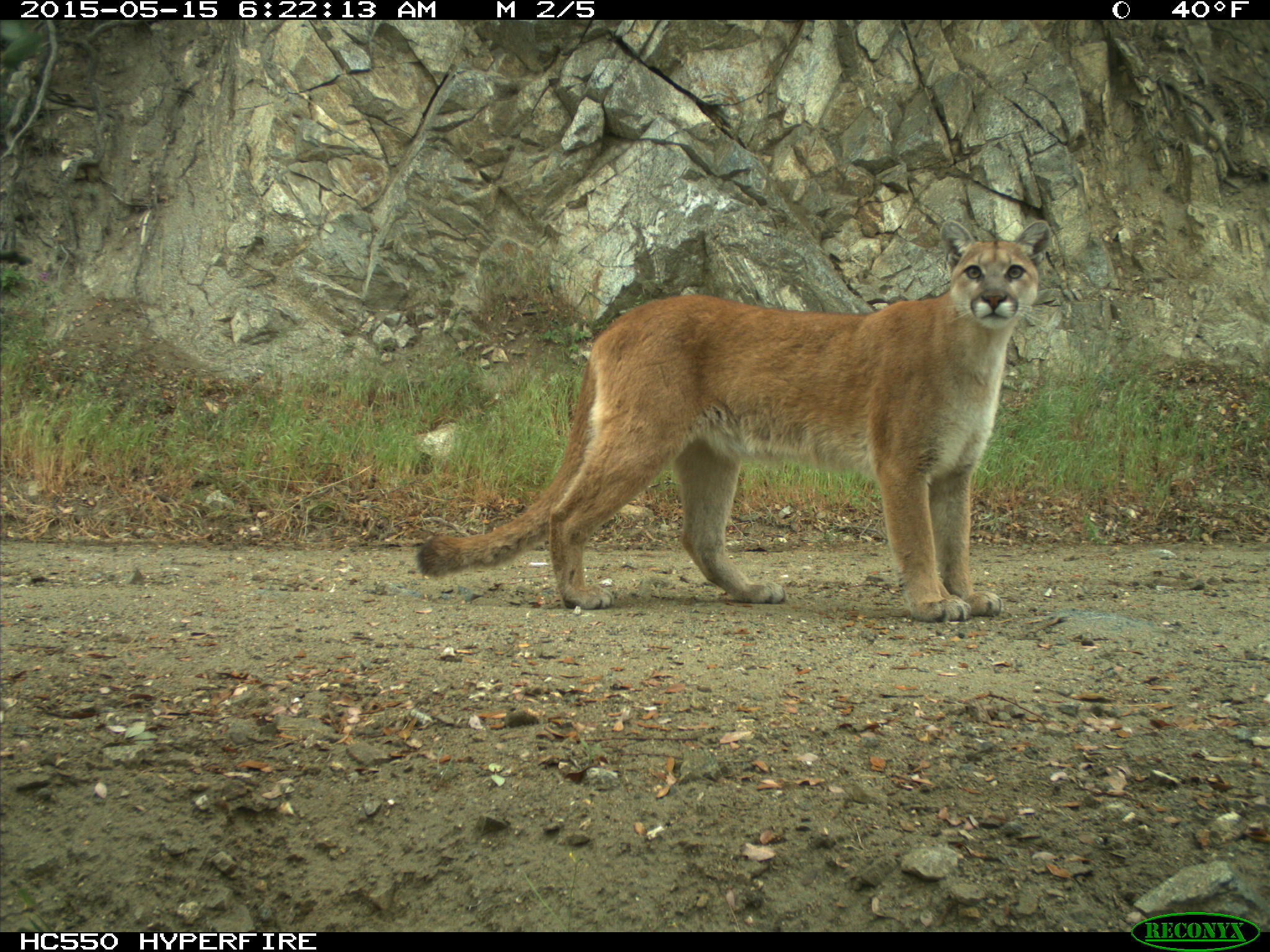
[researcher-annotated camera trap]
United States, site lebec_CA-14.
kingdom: Animalia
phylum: Chordata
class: Mammalia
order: Carnivora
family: Felidae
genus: Puma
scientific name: Puma concolor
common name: mountain lion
Puma concolor (mountain lion).